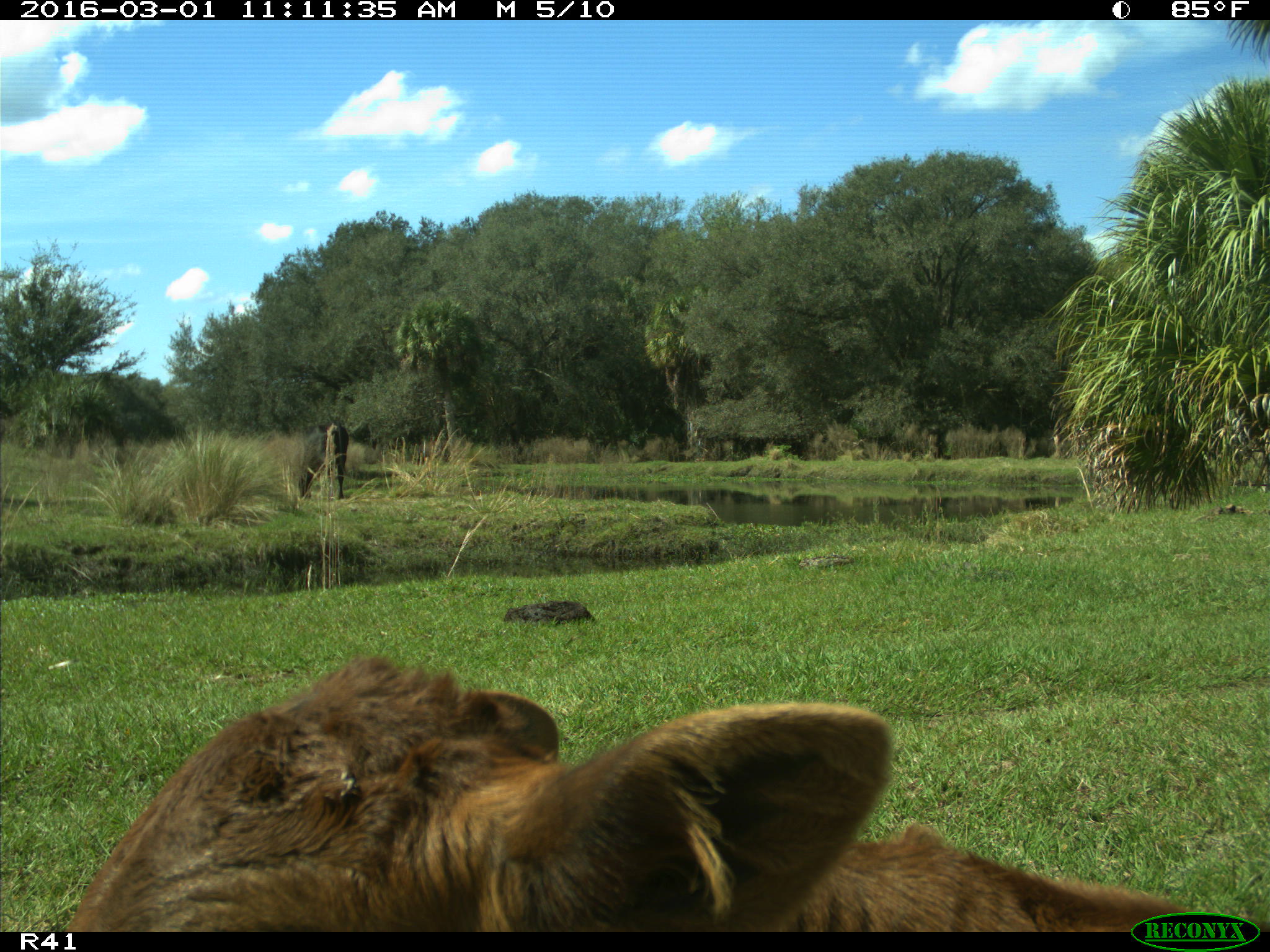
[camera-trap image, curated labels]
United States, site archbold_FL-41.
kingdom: Animalia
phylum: Chordata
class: Mammalia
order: Artiodactyla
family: Bovidae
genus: Bos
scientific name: Bos taurus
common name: domestic cow